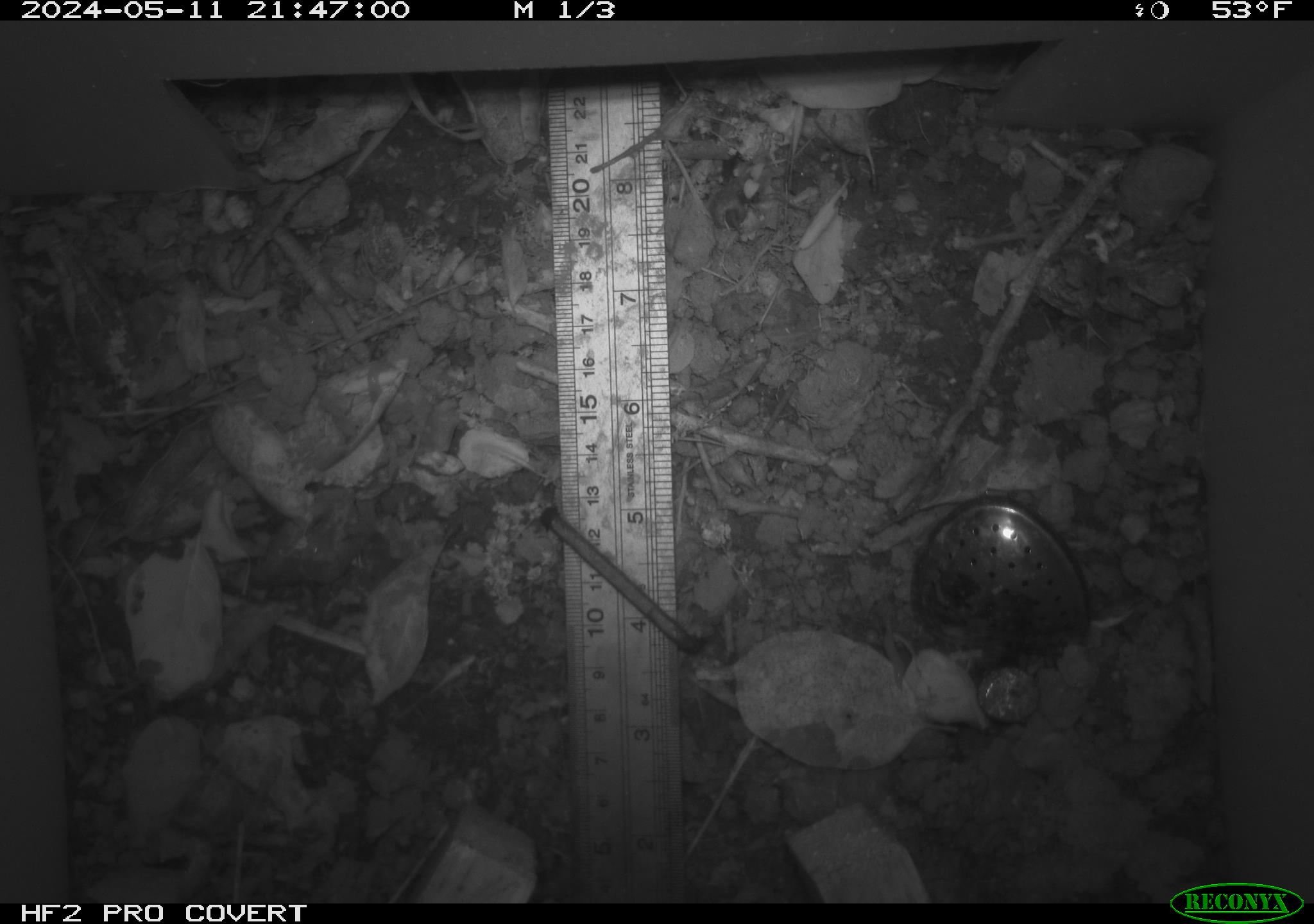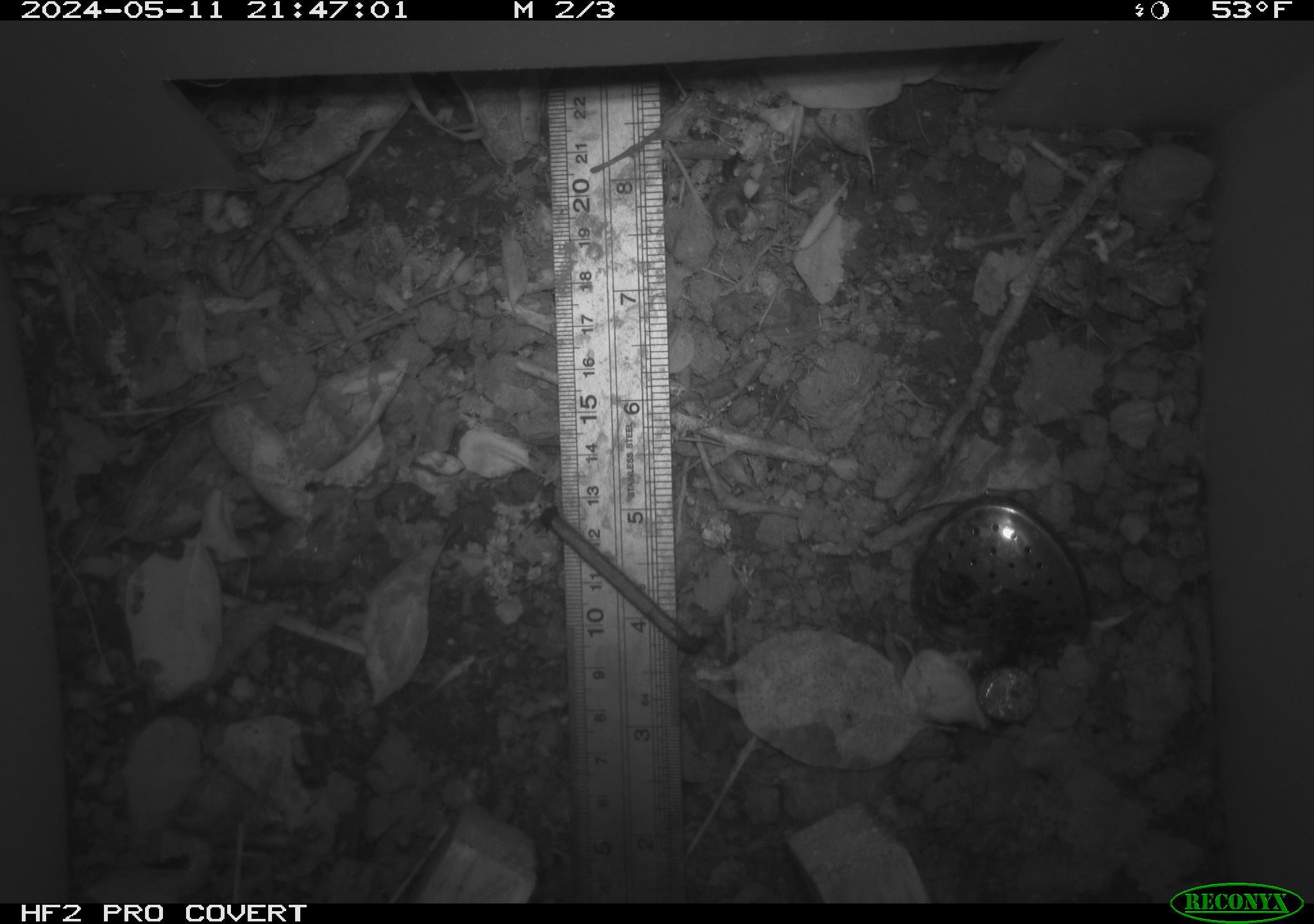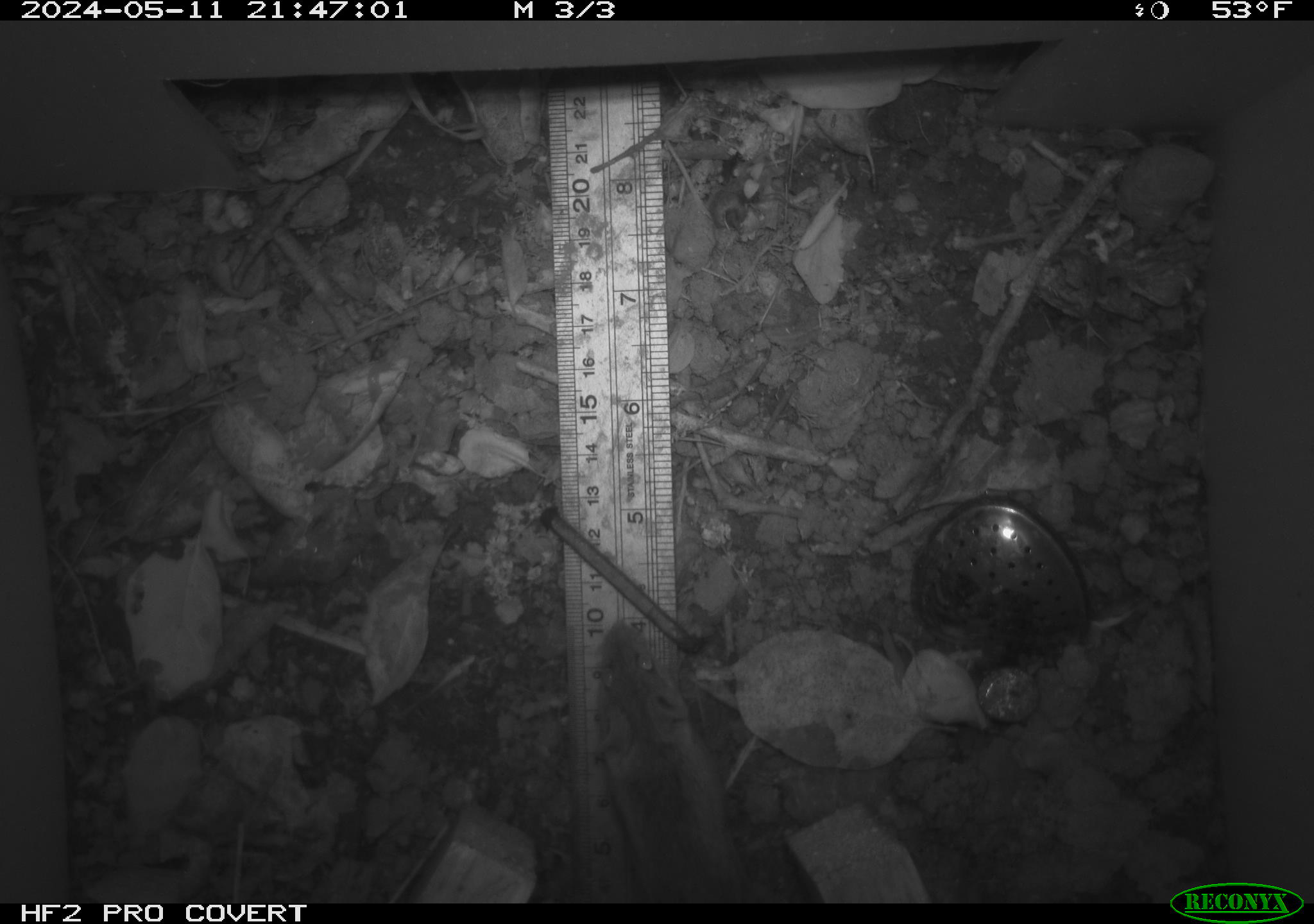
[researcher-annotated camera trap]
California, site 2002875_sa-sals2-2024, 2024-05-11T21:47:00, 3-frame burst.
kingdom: Animalia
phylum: Chordata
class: Mammalia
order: Rodentia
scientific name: Rodentia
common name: mouse species